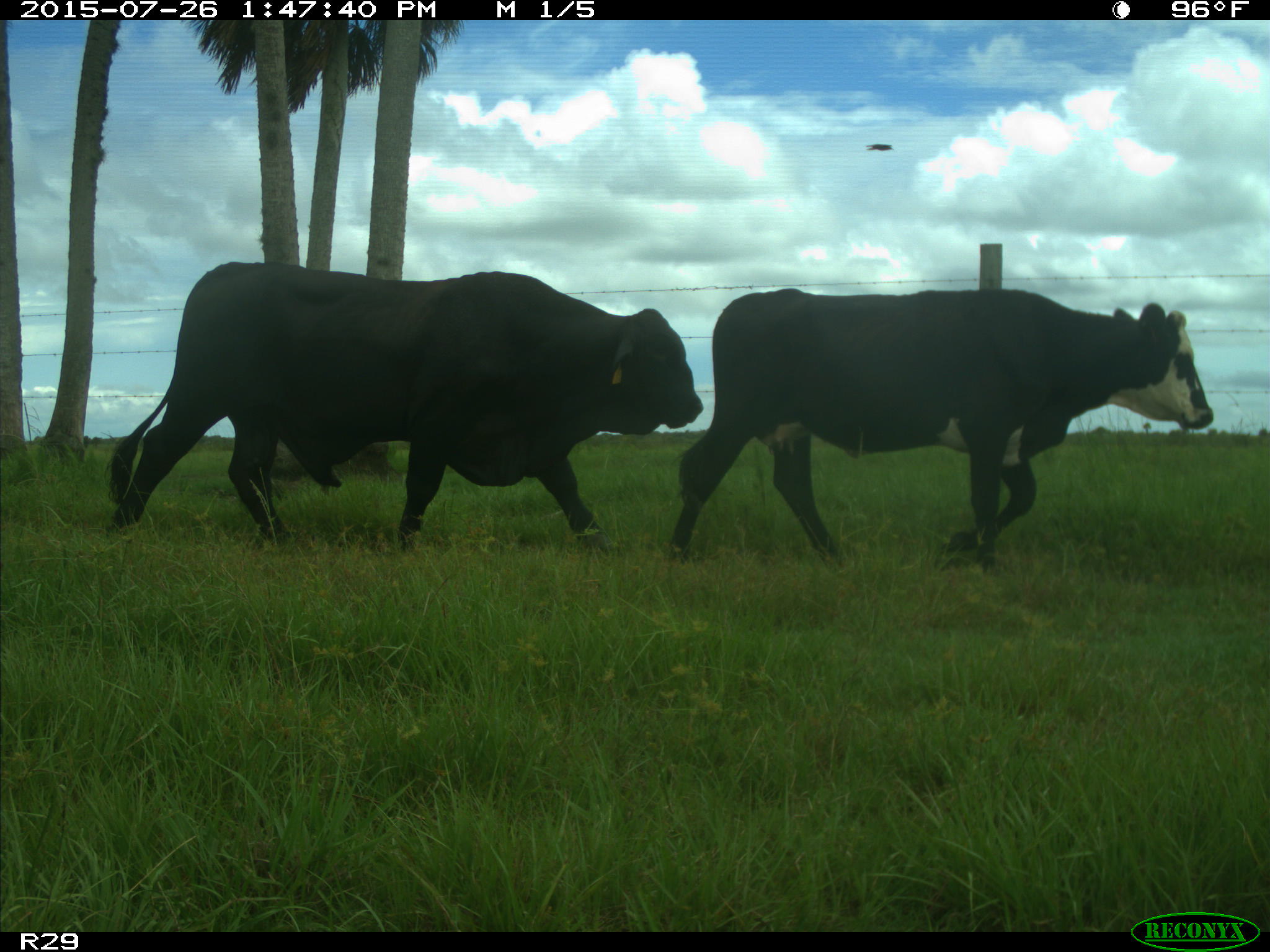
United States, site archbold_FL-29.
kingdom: Animalia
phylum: Chordata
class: Mammalia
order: Artiodactyla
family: Bovidae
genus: Bos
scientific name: Bos taurus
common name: domestic cow